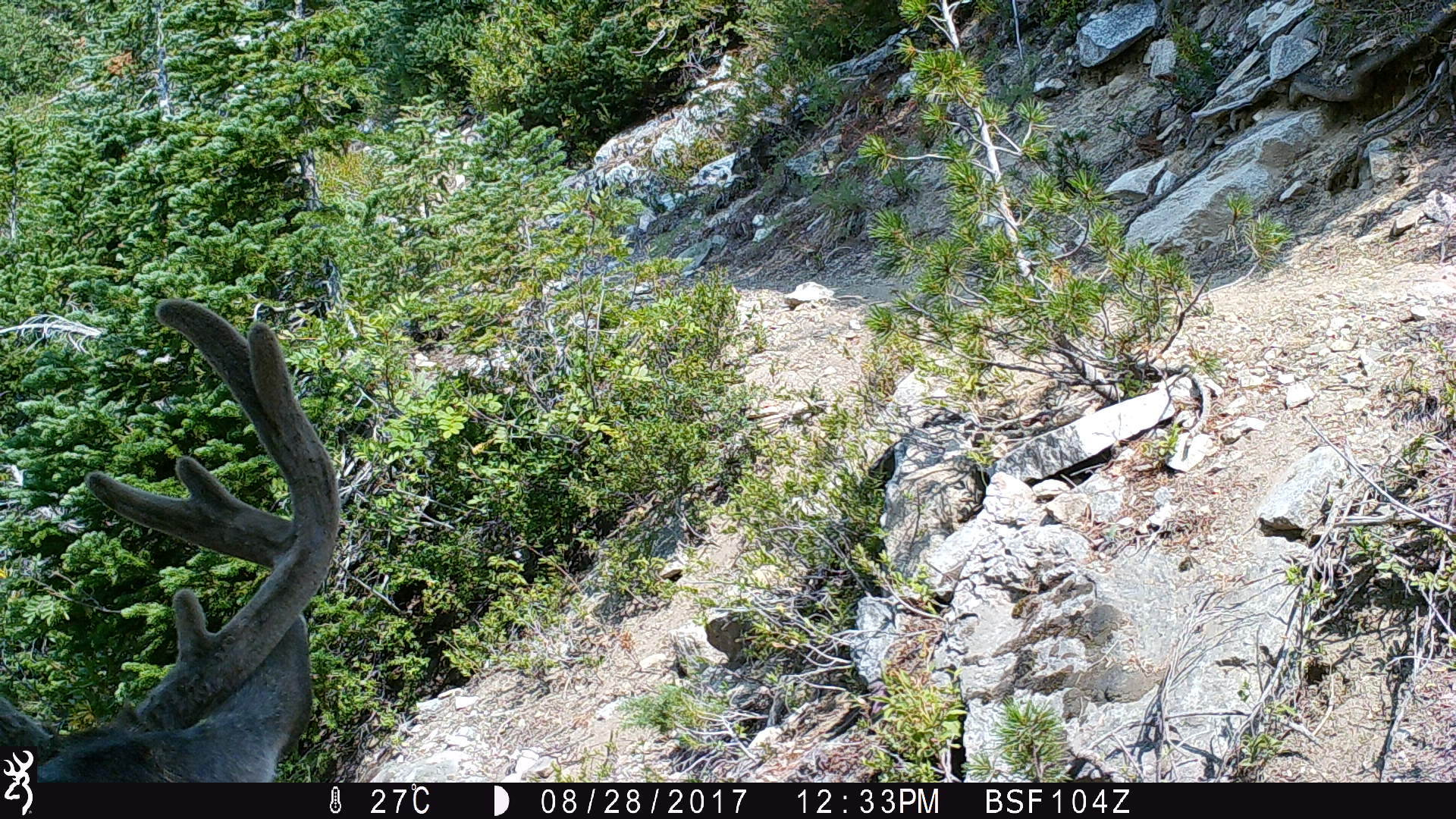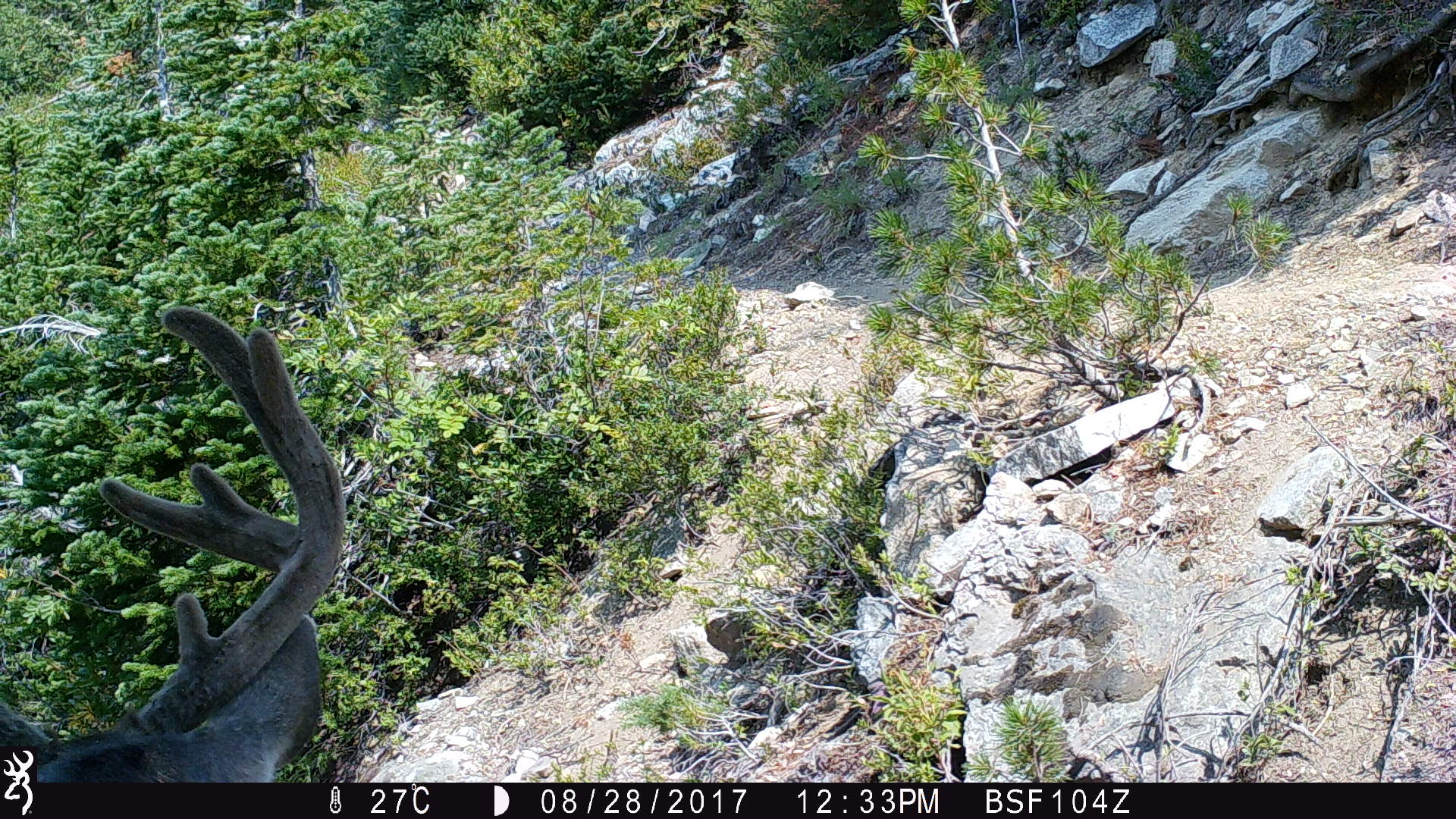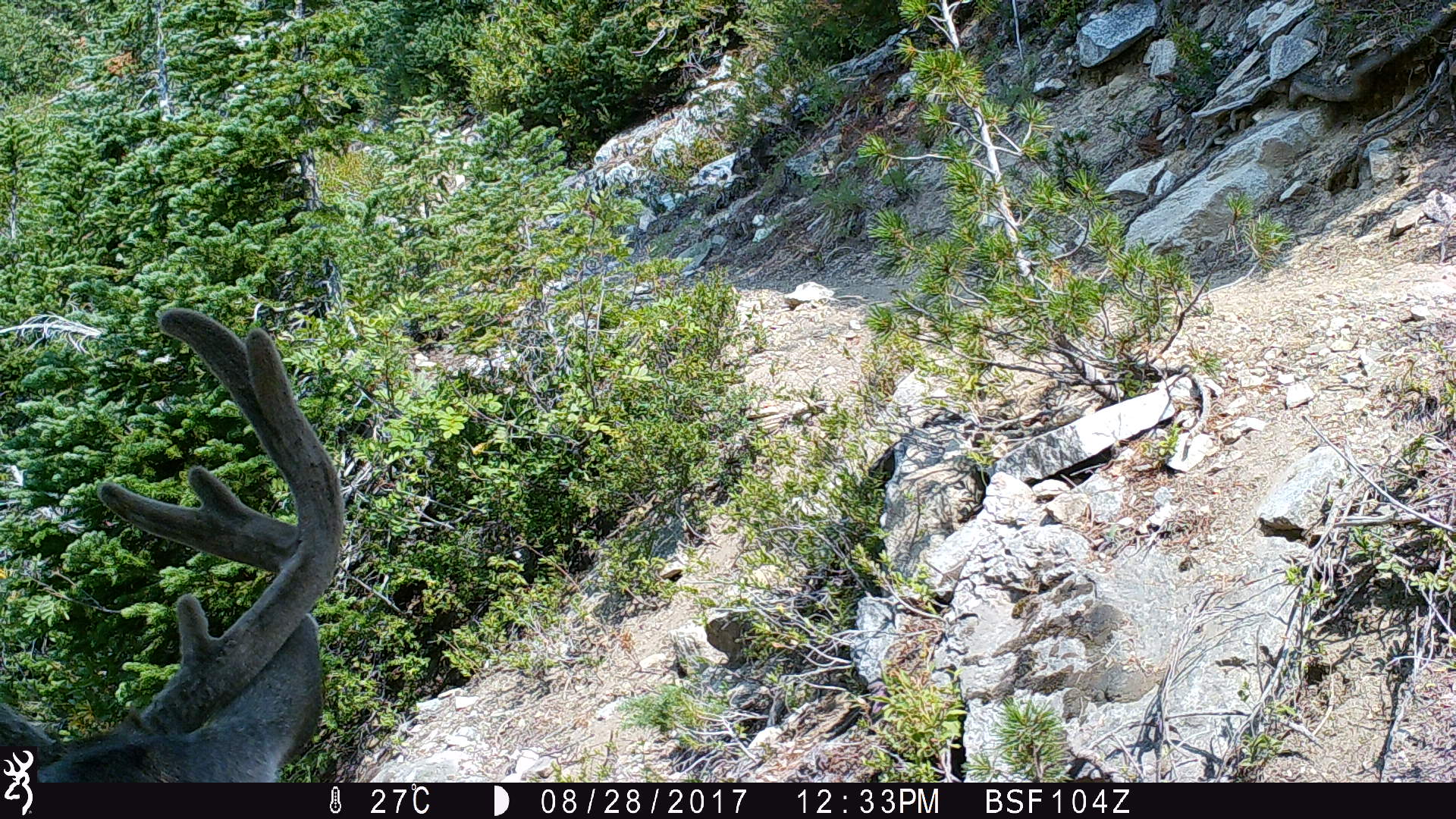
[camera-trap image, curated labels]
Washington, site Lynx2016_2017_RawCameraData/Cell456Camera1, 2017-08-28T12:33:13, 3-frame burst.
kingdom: Animalia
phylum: Chordata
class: Mammalia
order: Artiodactyla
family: Cervidae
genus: Odocoileus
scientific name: Odocoileus hemionus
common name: mule deer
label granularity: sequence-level